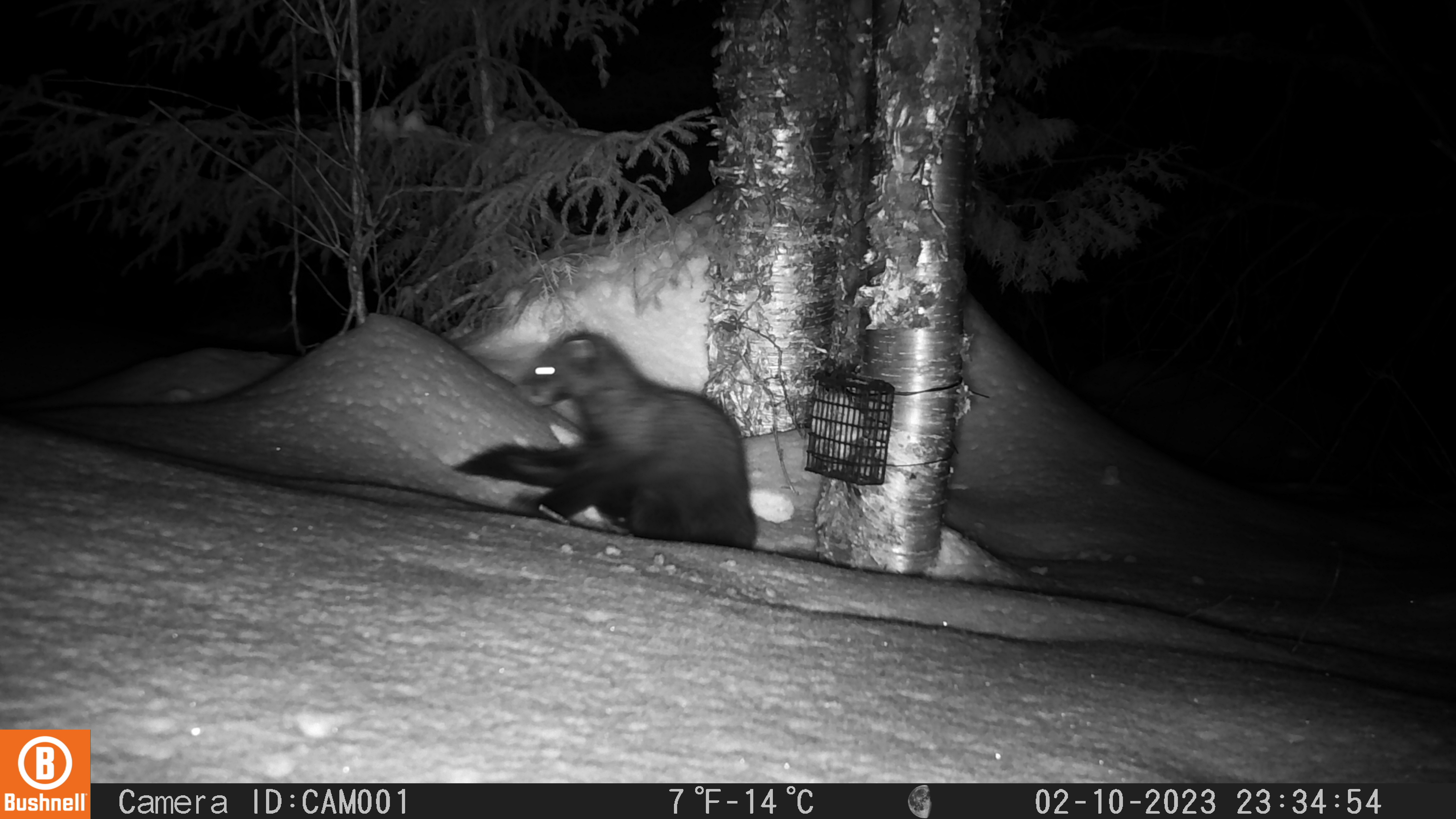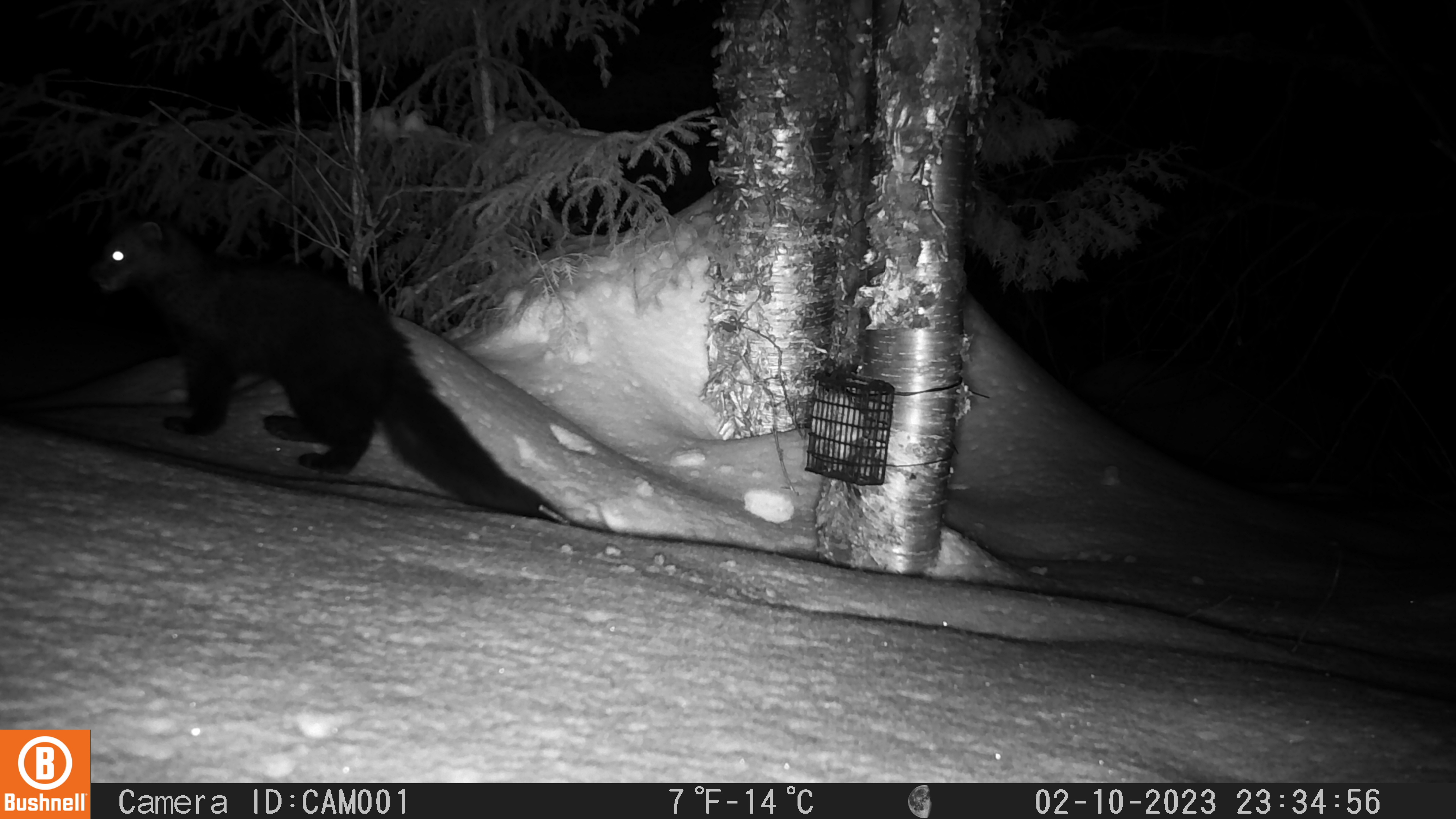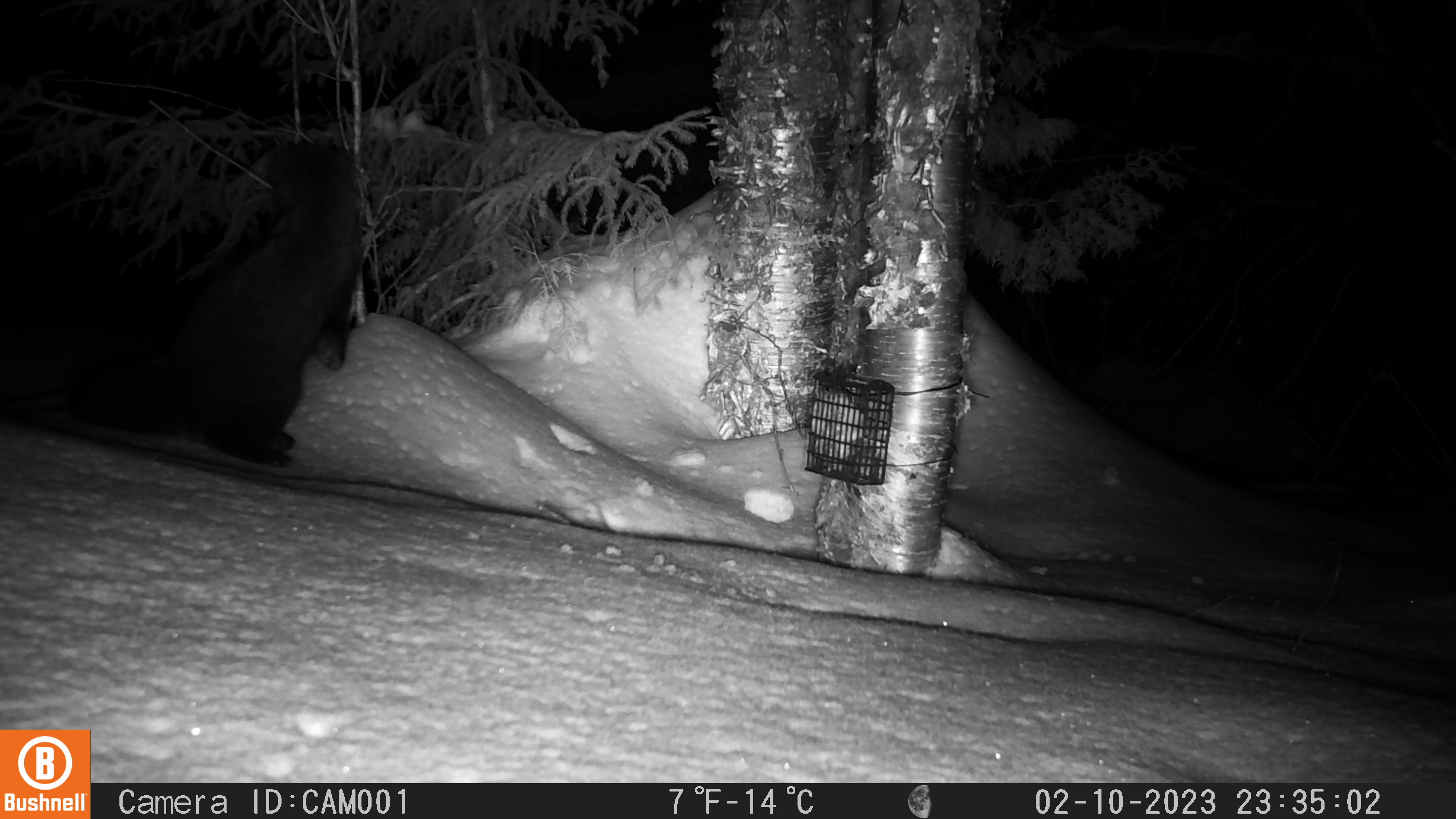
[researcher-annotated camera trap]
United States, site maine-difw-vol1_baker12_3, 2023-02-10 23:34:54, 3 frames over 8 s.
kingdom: Animalia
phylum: Chordata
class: Mammalia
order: Carnivora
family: Mustelidae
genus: Pekania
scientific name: Pekania pennanti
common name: fisher